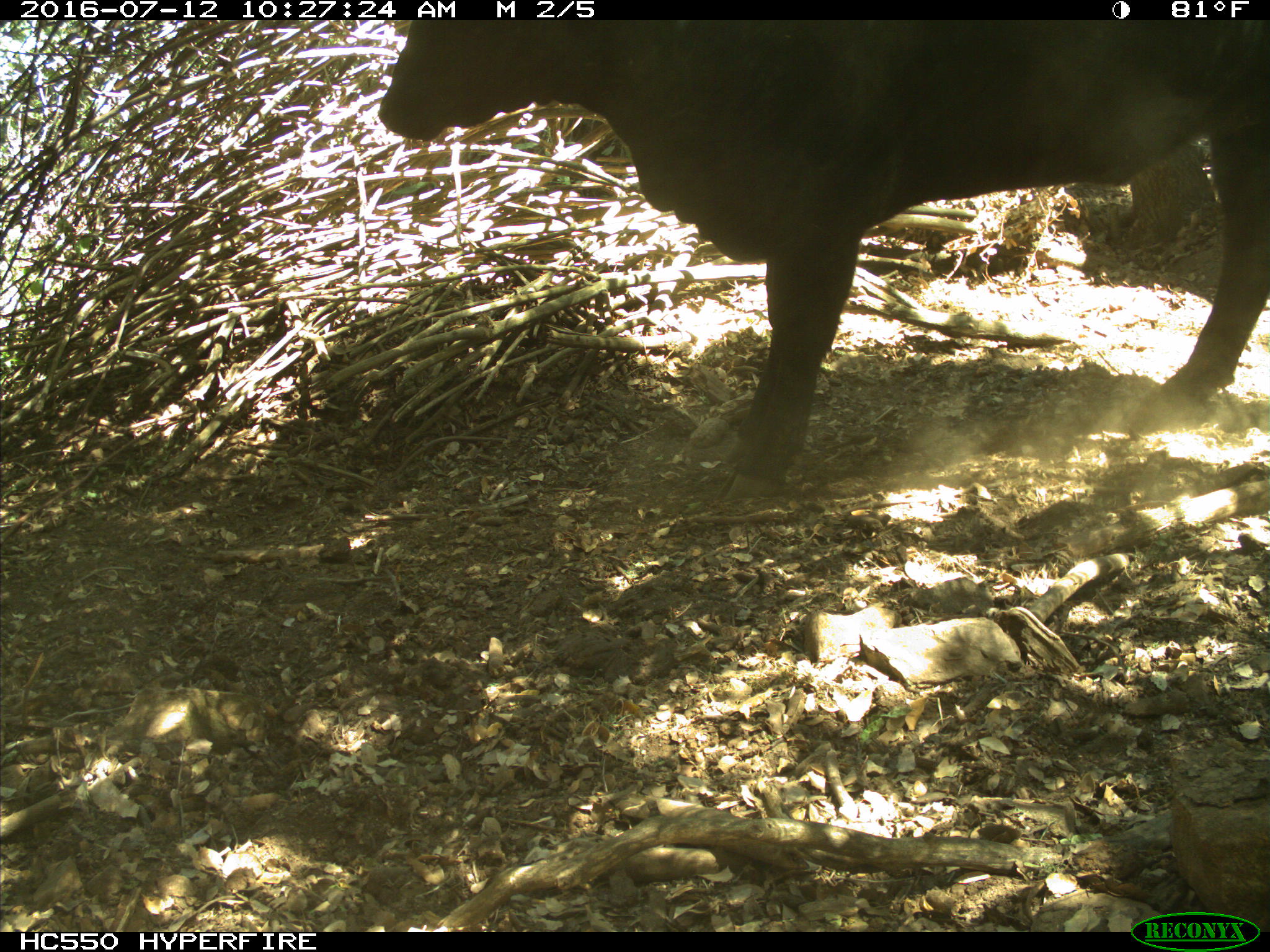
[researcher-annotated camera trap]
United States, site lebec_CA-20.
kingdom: Animalia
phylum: Chordata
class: Mammalia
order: Artiodactyla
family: Bovidae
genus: Bos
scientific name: Bos taurus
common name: domestic cow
Bos taurus (domestic cow).